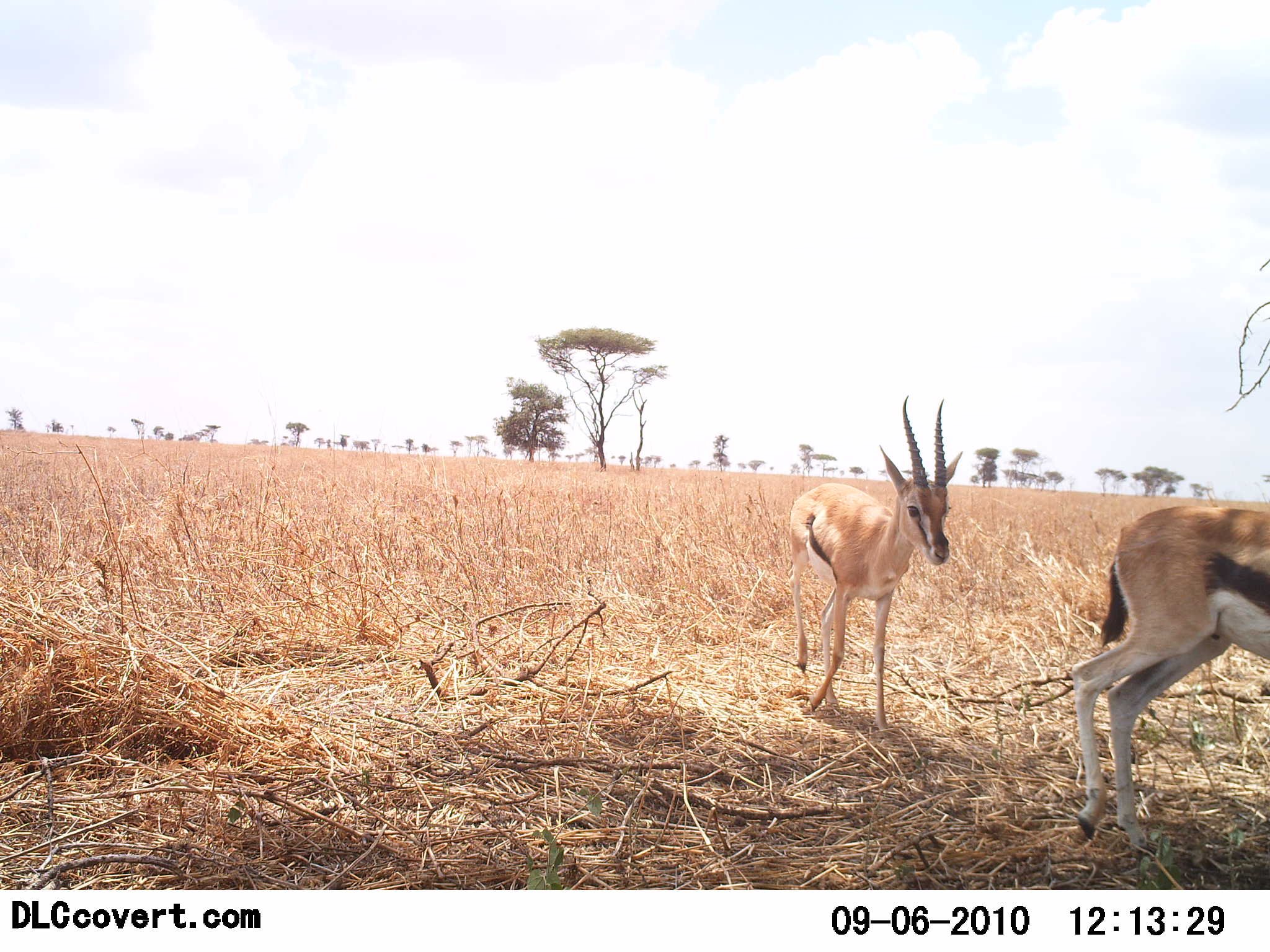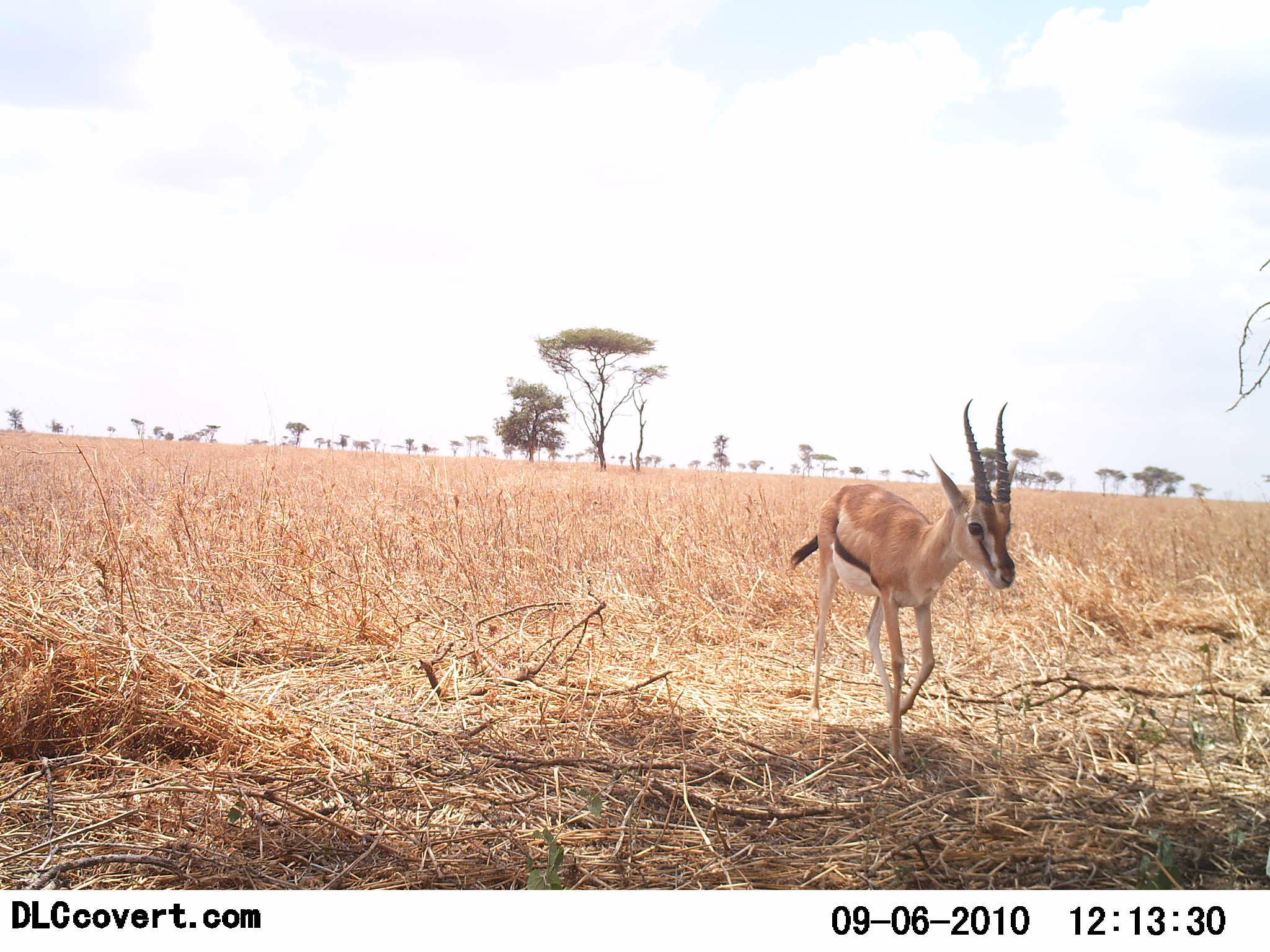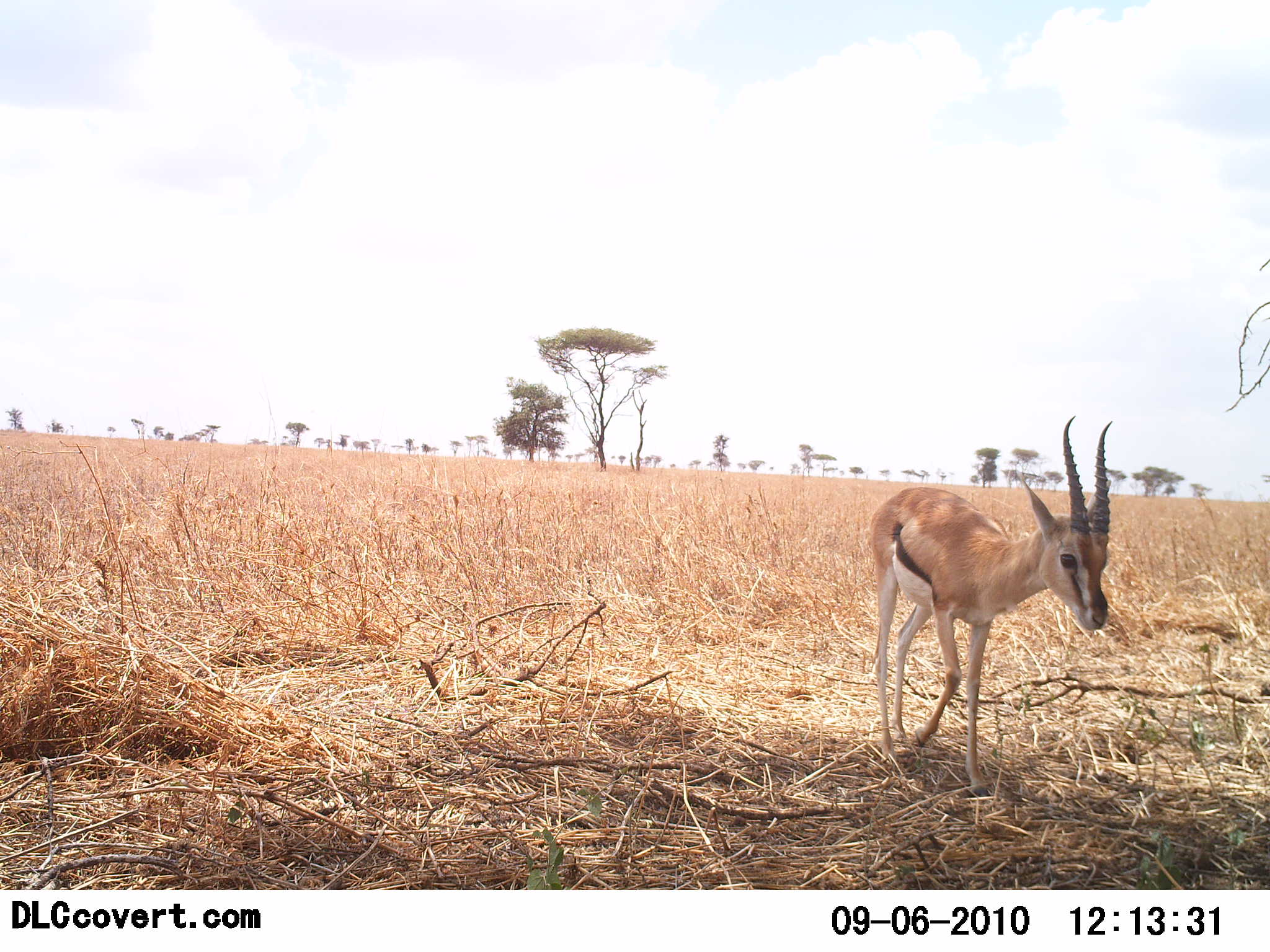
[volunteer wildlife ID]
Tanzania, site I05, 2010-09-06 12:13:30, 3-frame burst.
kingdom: Animalia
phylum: Chordata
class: Mammalia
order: Artiodactyla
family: Bovidae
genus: Eudorcas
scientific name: Eudorcas thomsonii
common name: thomson's gazelle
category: gazellethomsons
Gazellethomsons (thomson's gazelle) (Eudorcas thomsonii), count 2. Behavior (volunteer vote fractions): standing 0%, resting 0%, moving 100%, interacting 0%. Young present (vote fraction): 6%. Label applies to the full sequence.